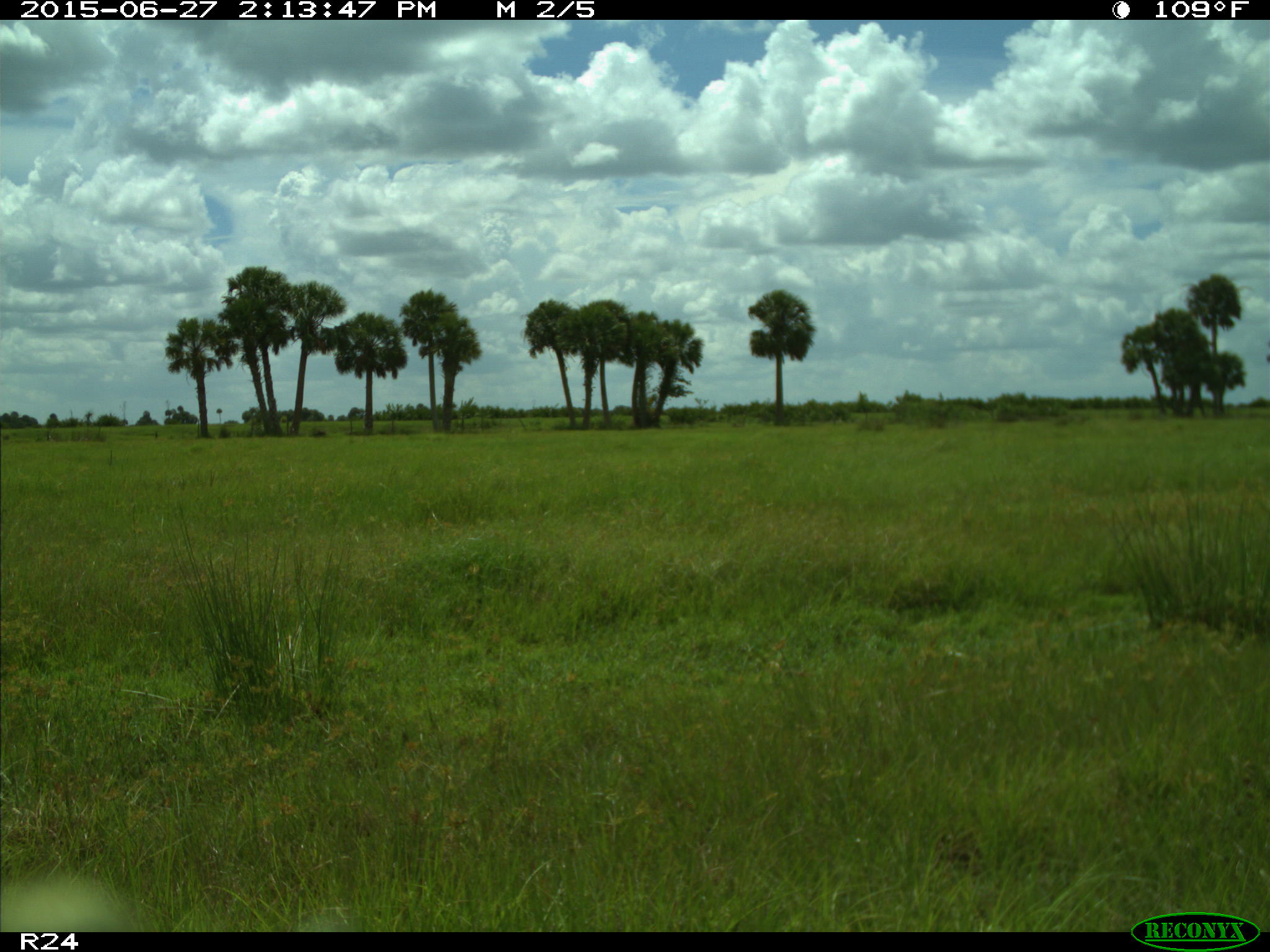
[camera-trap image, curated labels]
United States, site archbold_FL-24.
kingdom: Animalia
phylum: Chordata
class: Mammalia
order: Artiodactyla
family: Bovidae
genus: Bos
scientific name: Bos taurus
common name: domestic cow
Bos taurus (domestic cow).